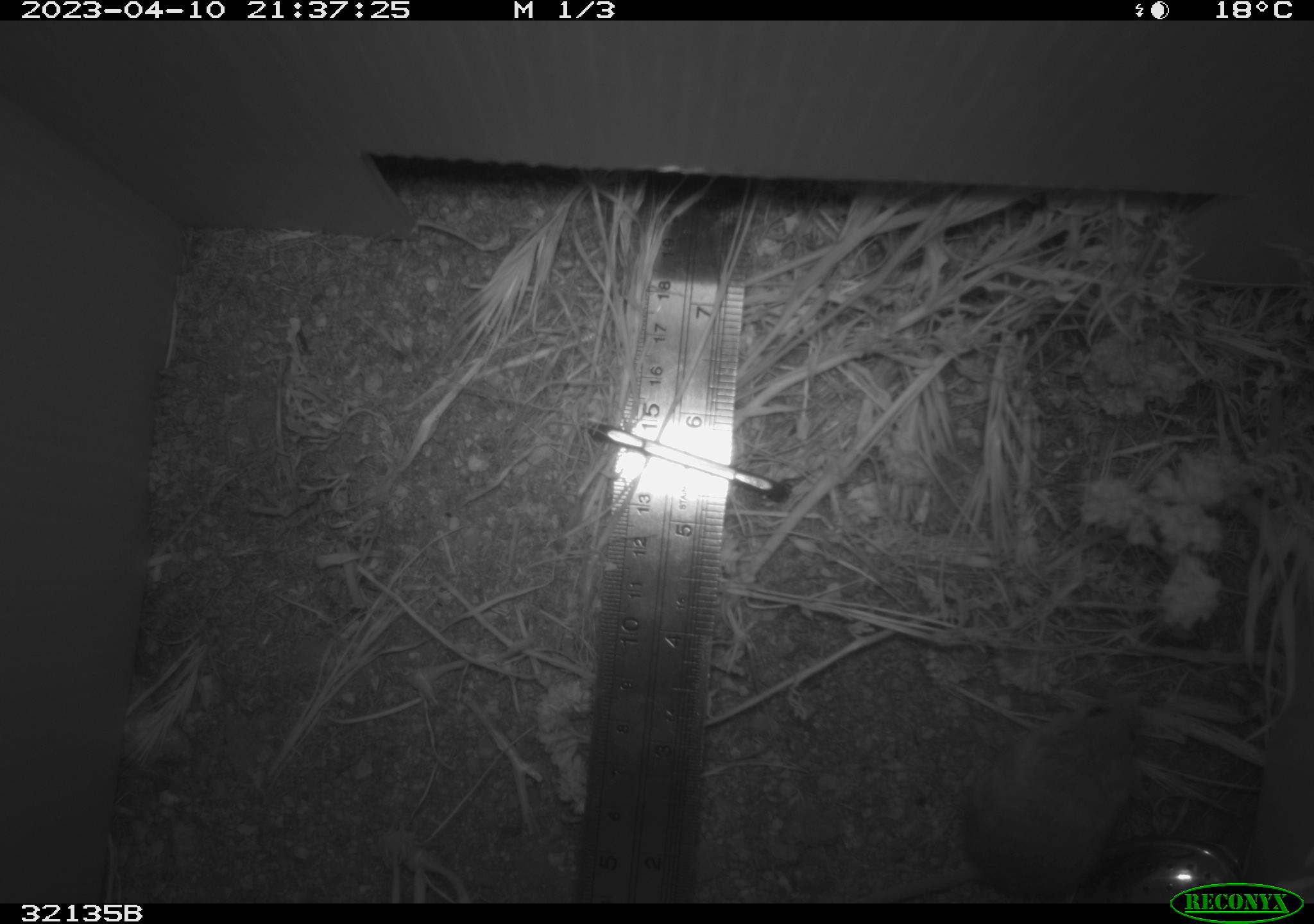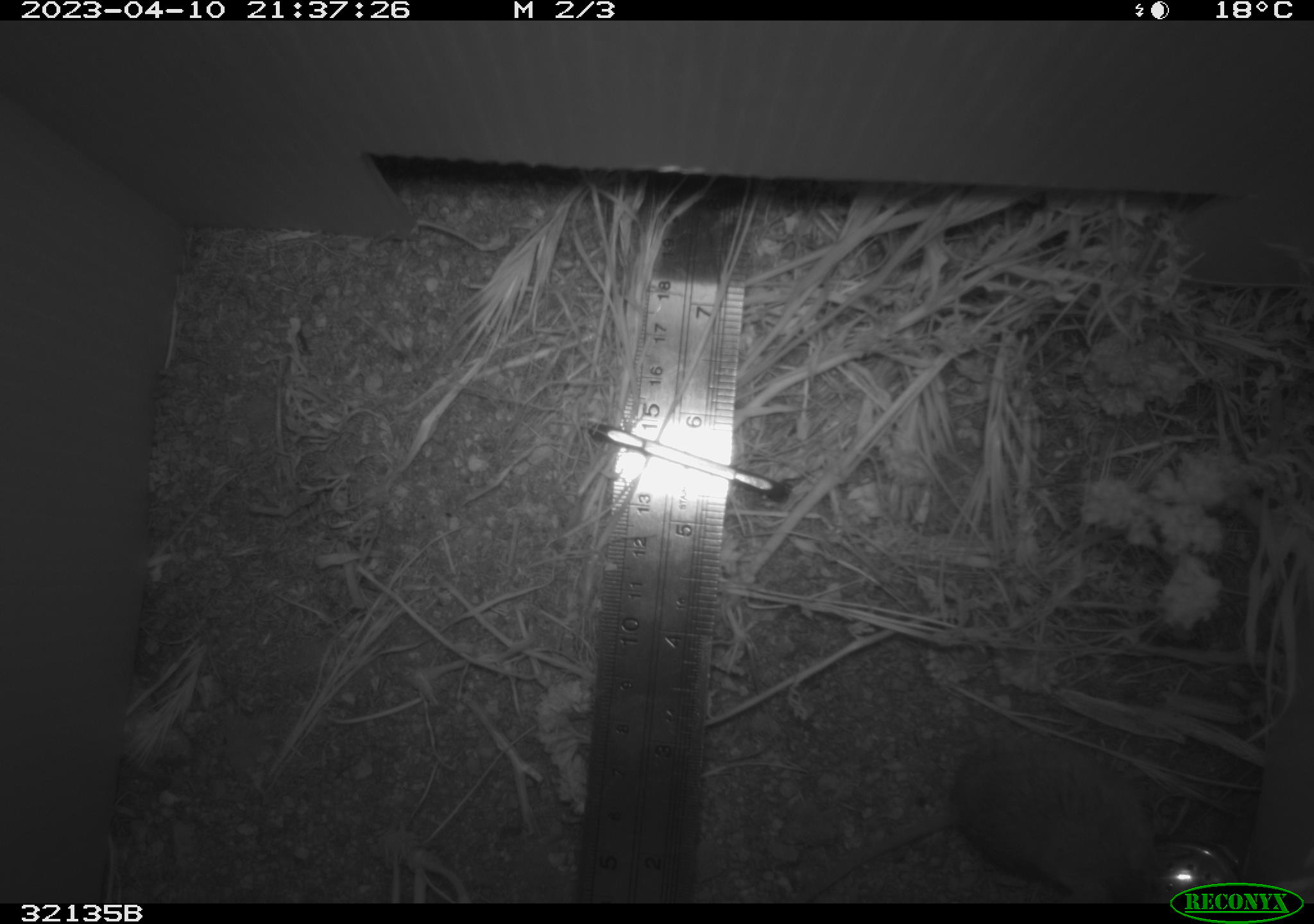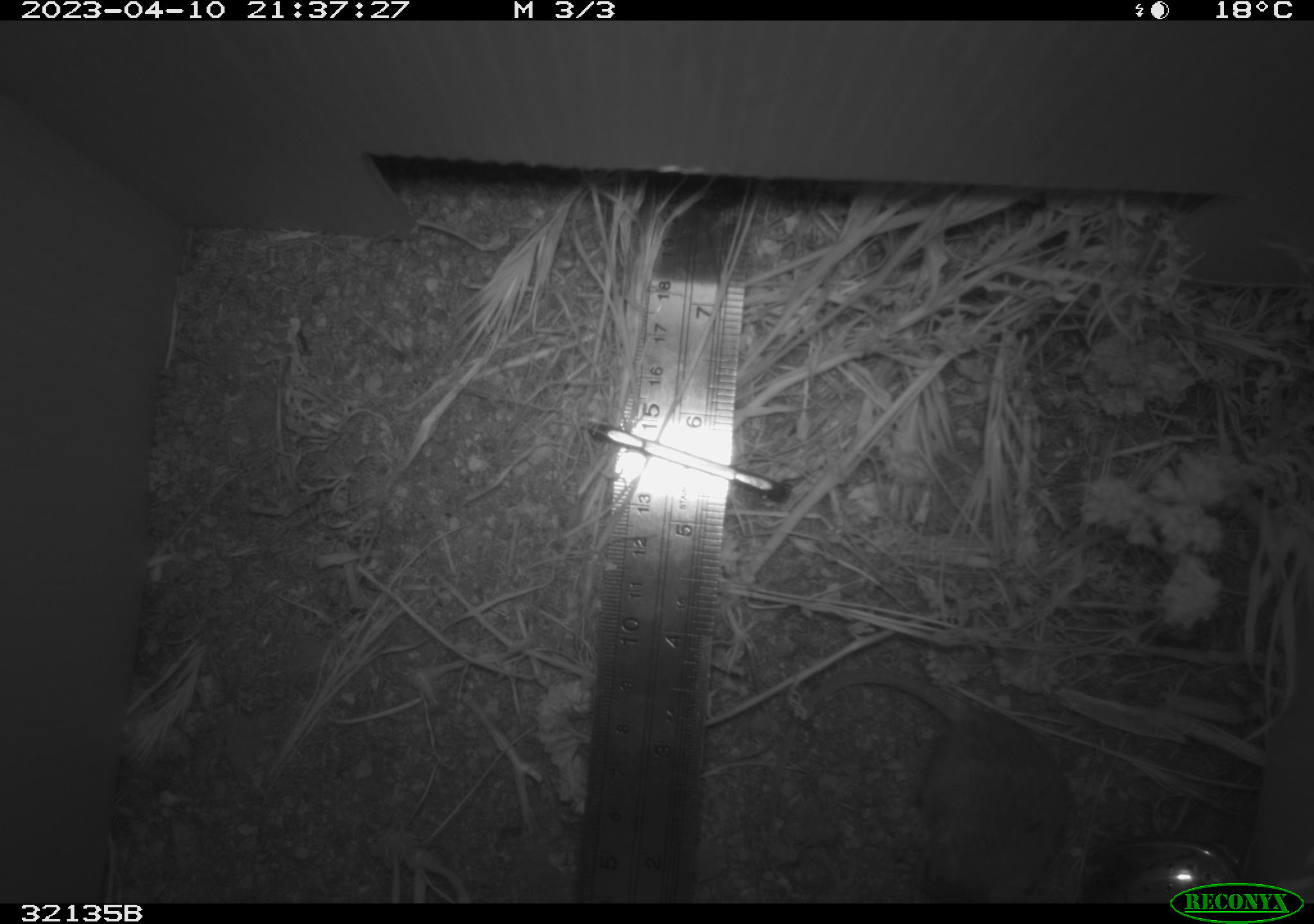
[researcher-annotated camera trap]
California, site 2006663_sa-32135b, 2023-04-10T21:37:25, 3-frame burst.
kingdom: Animalia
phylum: Chordata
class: Mammalia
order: Rodentia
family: Cricetidae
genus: Peromyscus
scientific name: Peromyscus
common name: deer mice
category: peromyscus species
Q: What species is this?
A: Peromyscus species (deer mice) (Peromyscus).